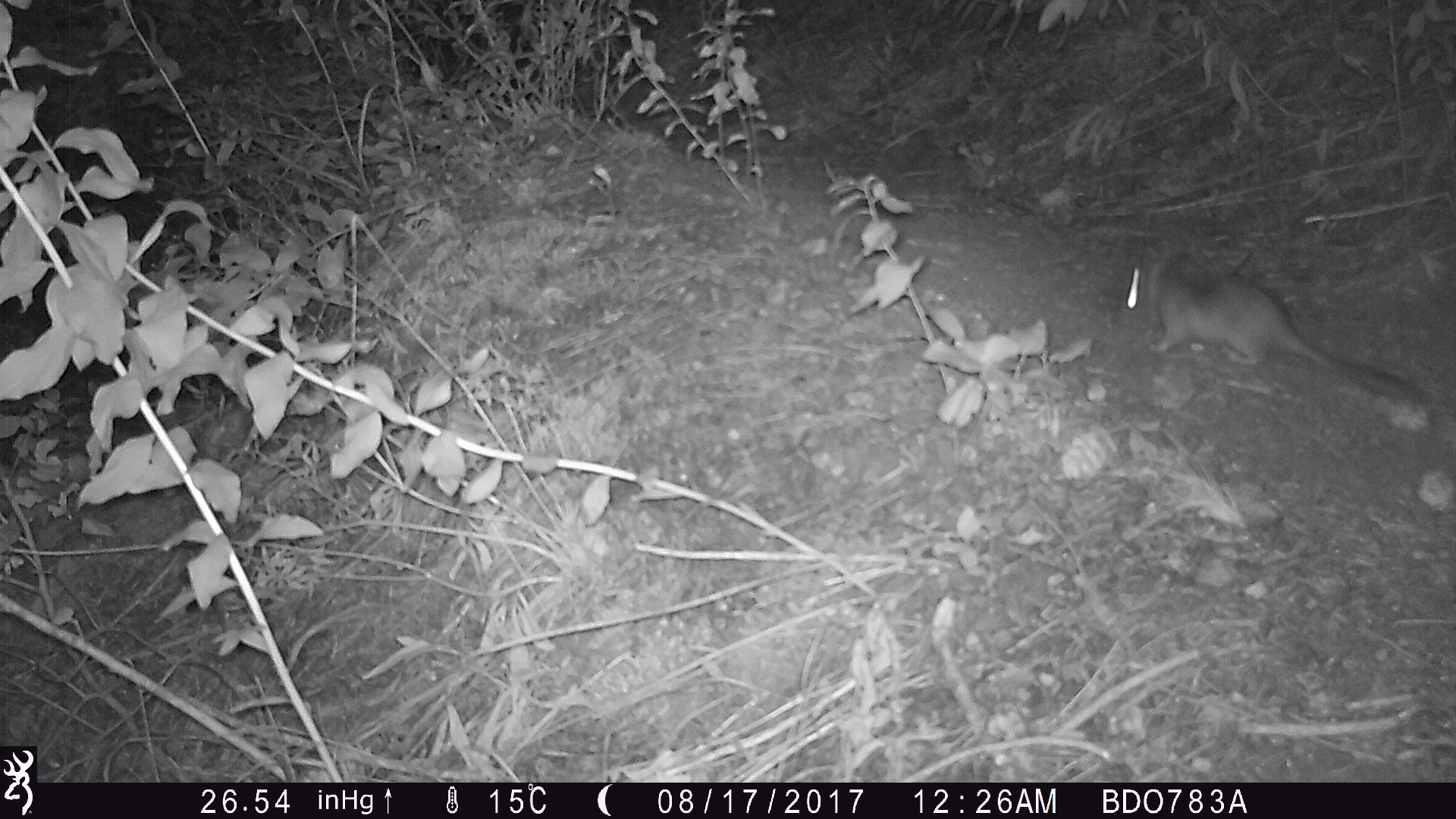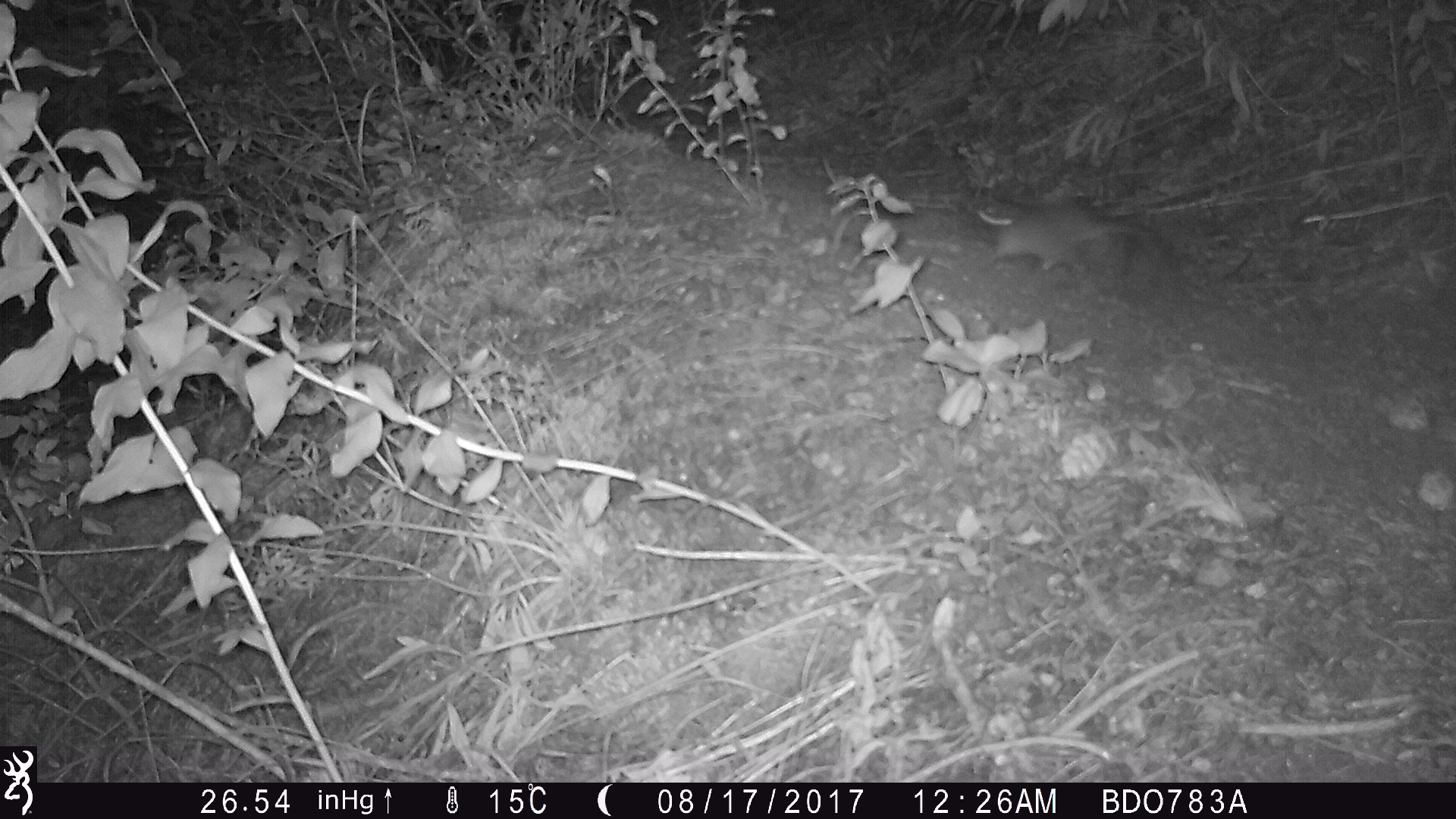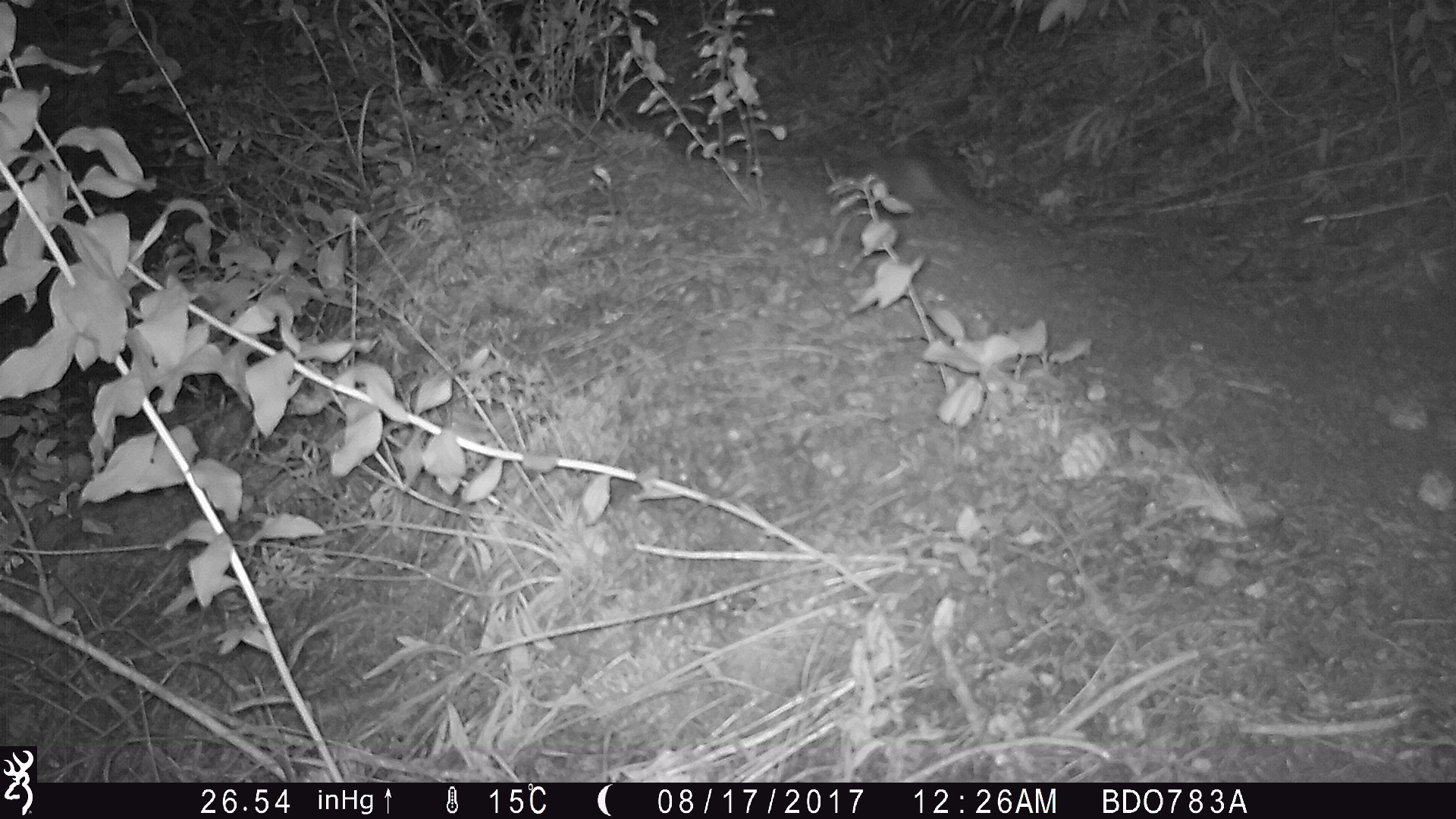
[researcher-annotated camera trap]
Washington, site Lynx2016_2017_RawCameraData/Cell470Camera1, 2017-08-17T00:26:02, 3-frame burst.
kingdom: Animalia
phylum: Chordata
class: Mammalia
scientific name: Mammalia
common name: small mammal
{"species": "small mammal (Mammalia)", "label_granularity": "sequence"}